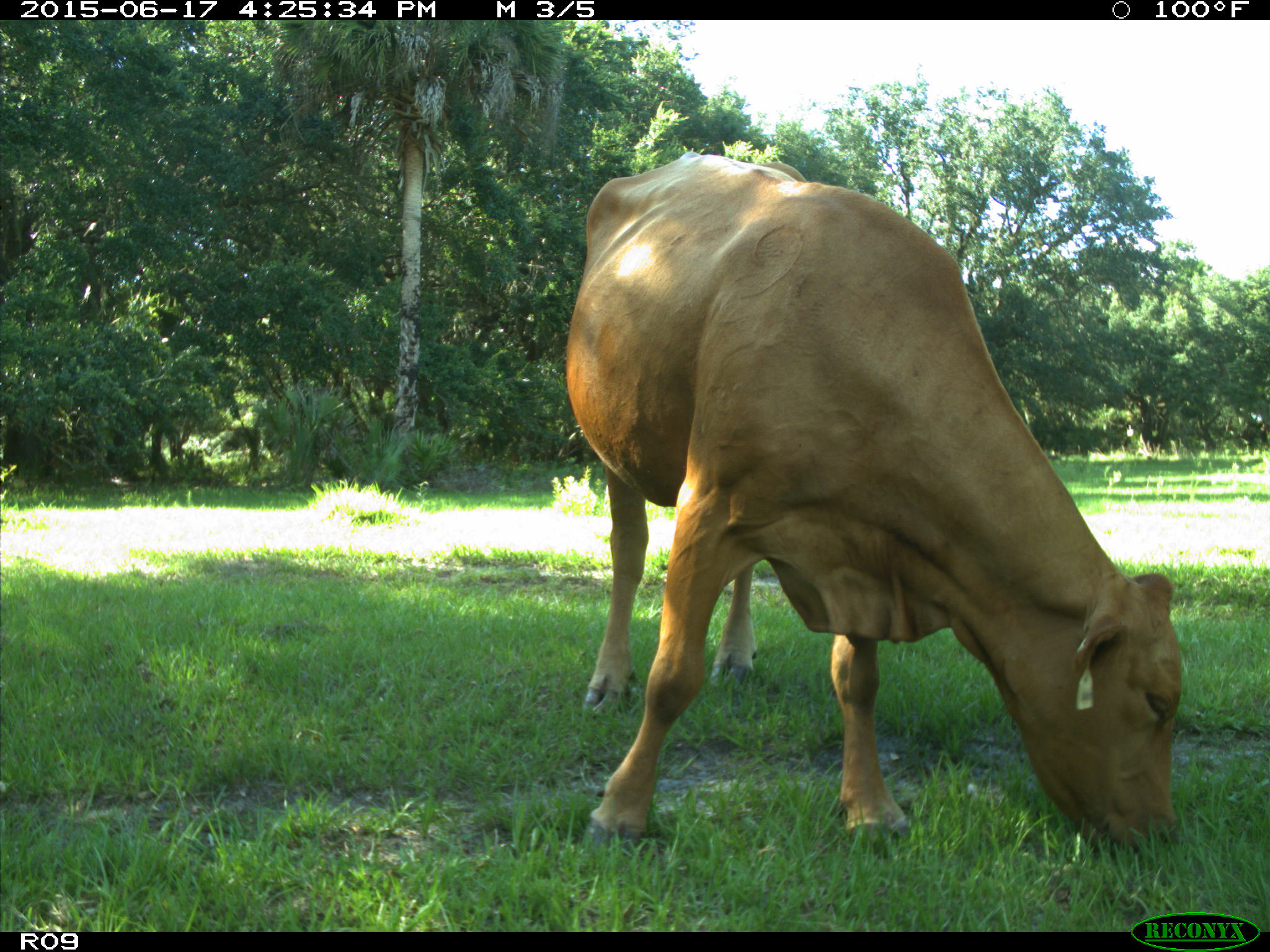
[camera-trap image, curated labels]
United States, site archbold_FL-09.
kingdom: Animalia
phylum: Chordata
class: Mammalia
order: Artiodactyla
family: Bovidae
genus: Bos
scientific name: Bos taurus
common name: domestic cow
Bos taurus (domestic cow).